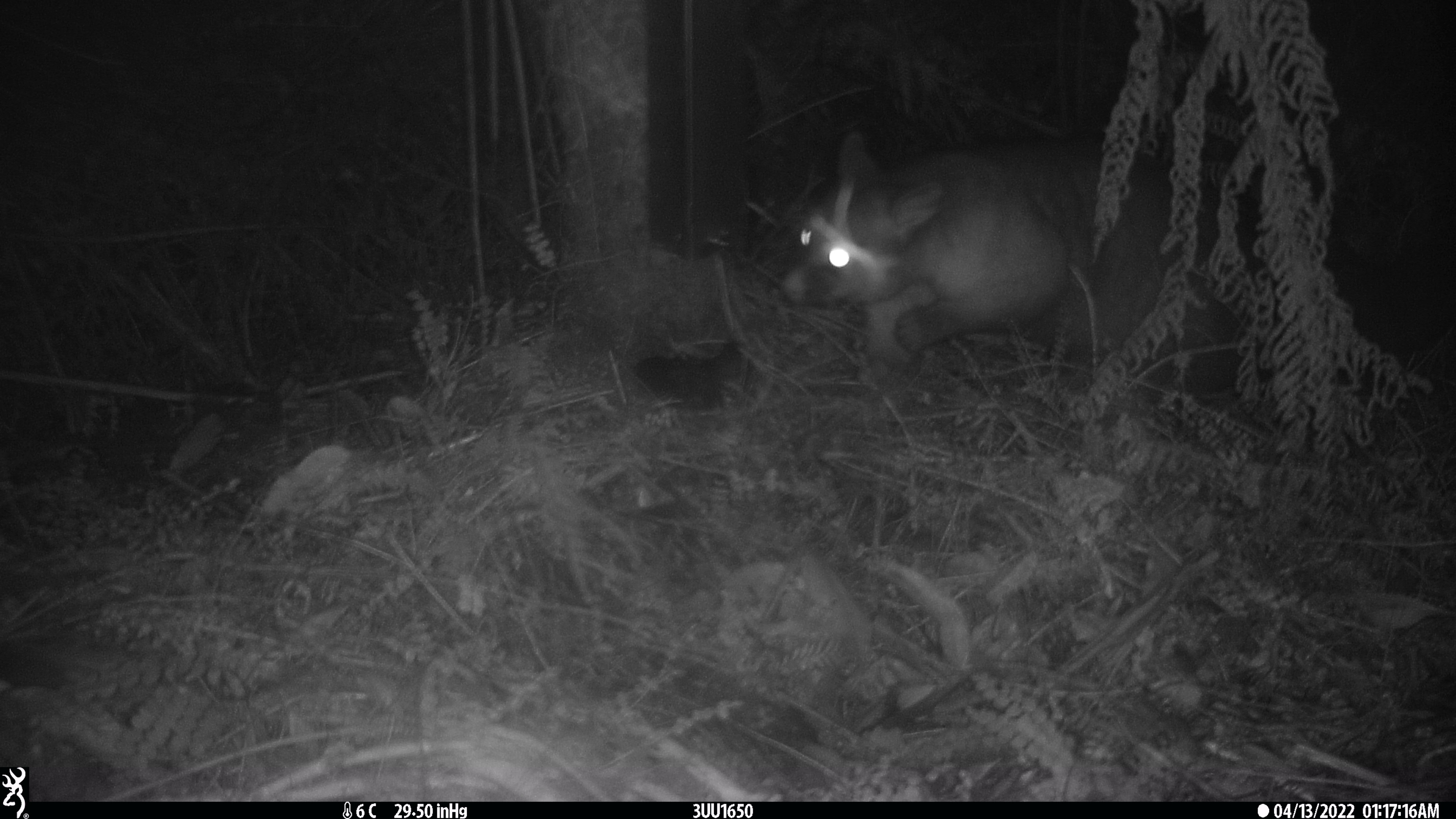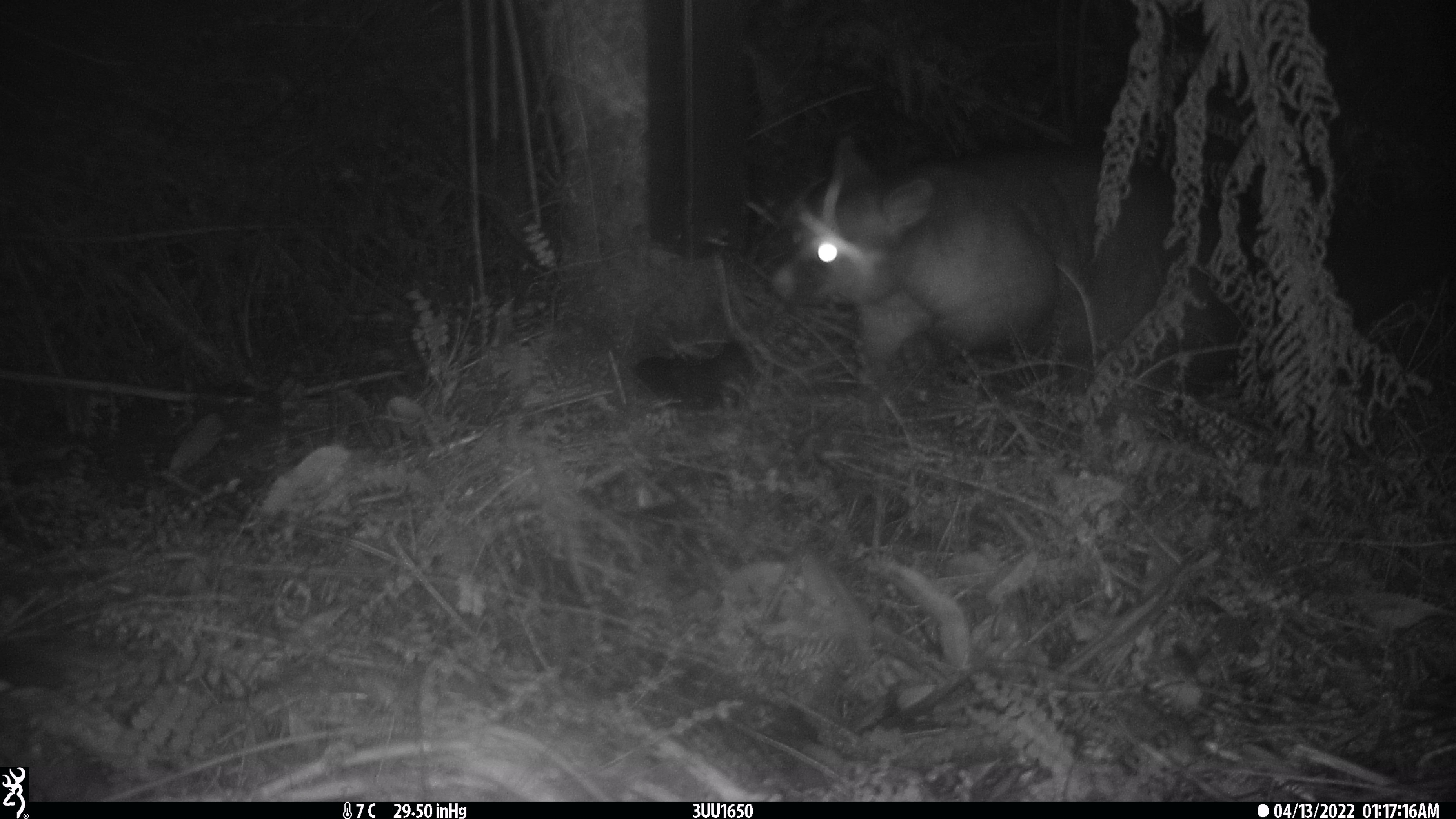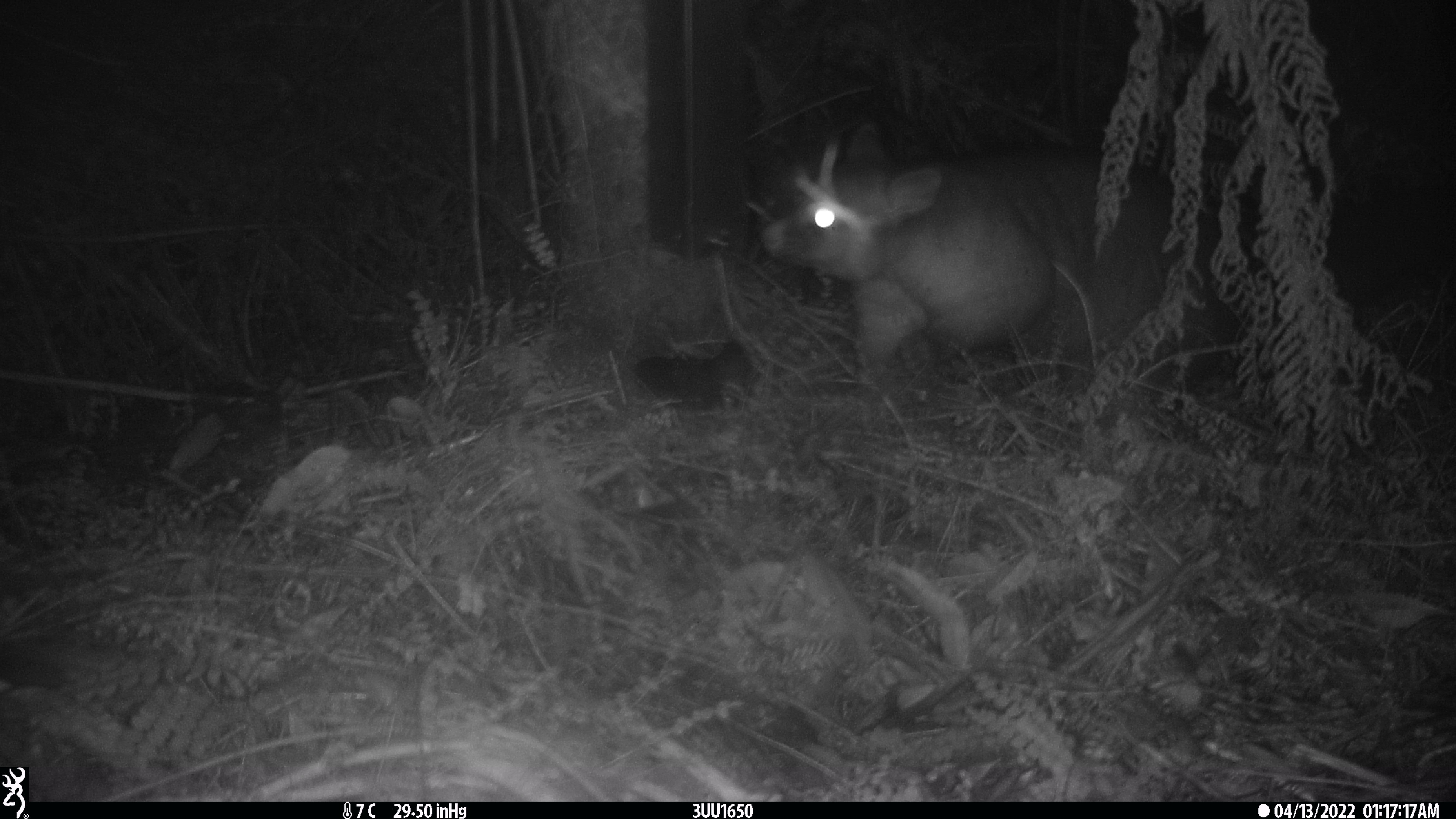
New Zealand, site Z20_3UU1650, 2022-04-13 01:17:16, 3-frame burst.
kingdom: Animalia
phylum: Chordata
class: Mammalia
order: Diprotodontia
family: Phalangeridae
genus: Trichosurus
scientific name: Trichosurus vulpecula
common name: common brushtail possum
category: possum